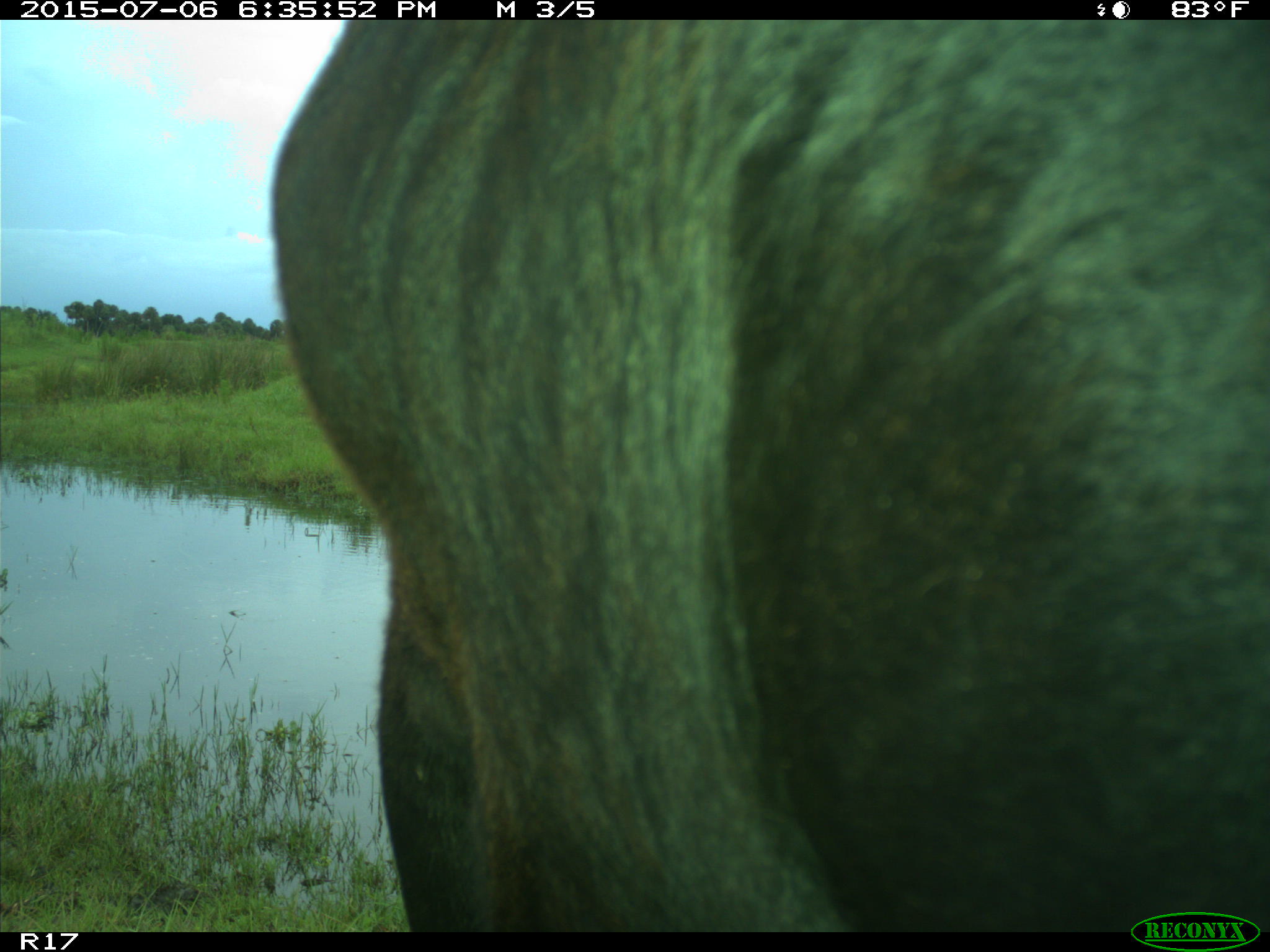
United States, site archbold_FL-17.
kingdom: Animalia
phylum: Chordata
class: Mammalia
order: Artiodactyla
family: Bovidae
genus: Bos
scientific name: Bos taurus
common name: domestic cow